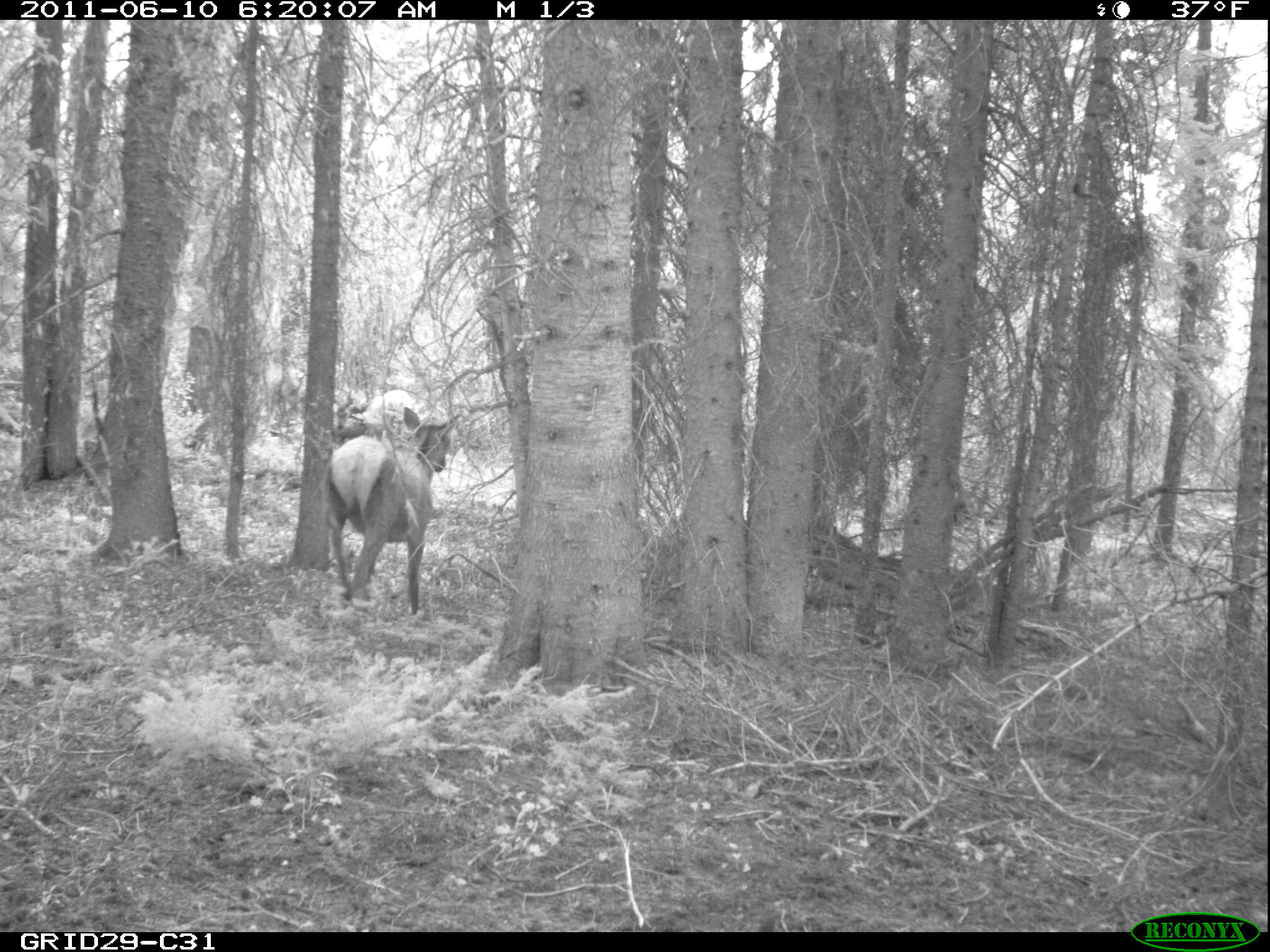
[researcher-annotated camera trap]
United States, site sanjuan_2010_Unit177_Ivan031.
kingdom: Animalia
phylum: Chordata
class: Mammalia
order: Artiodactyla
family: Cervidae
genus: Cervus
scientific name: Cervus elaphus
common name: red deer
Cervus elaphus (red deer).